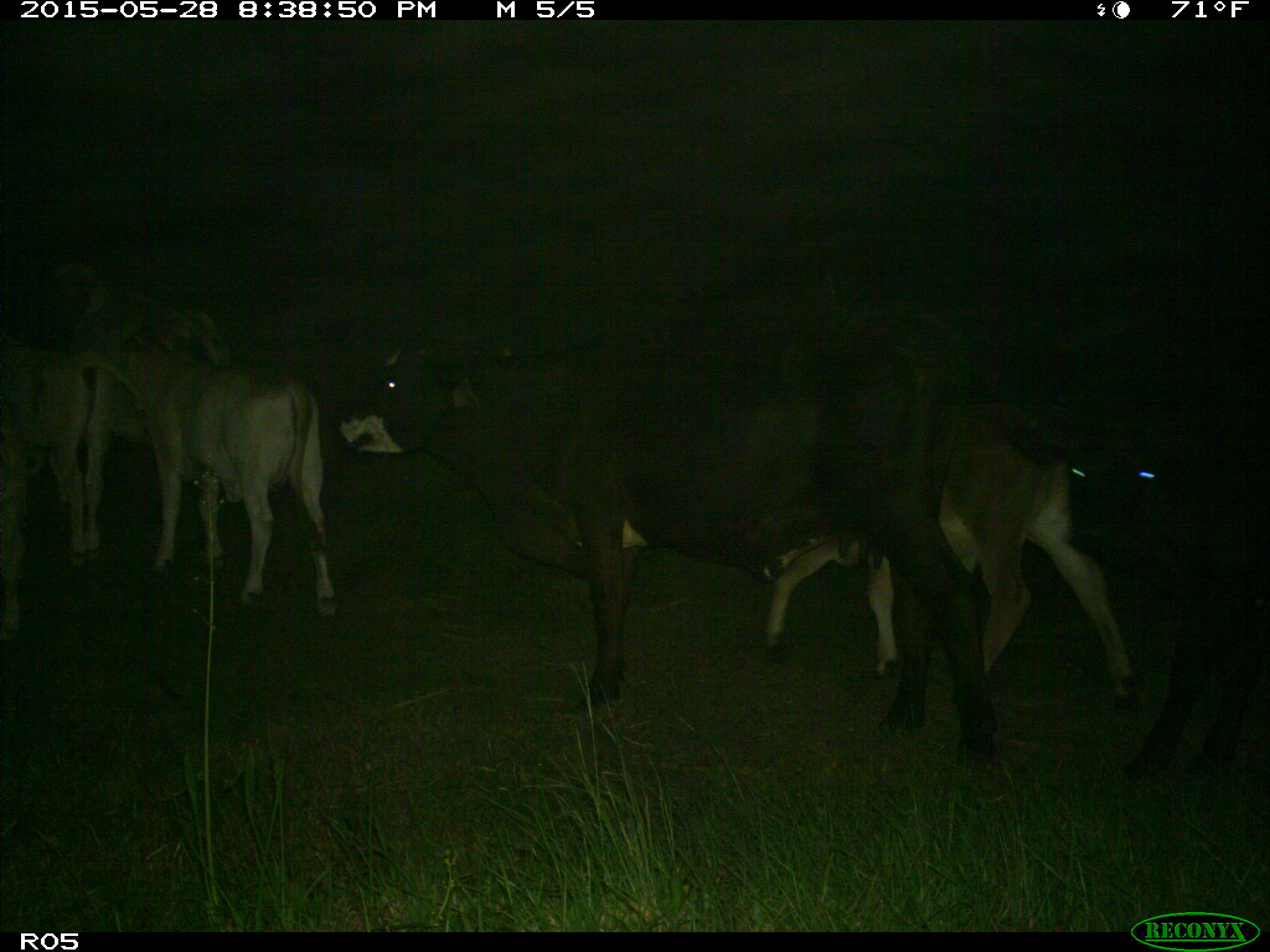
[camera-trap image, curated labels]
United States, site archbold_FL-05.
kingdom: Animalia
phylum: Chordata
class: Mammalia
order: Artiodactyla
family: Bovidae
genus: Bos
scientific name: Bos taurus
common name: domestic cow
Bos taurus (domestic cow).